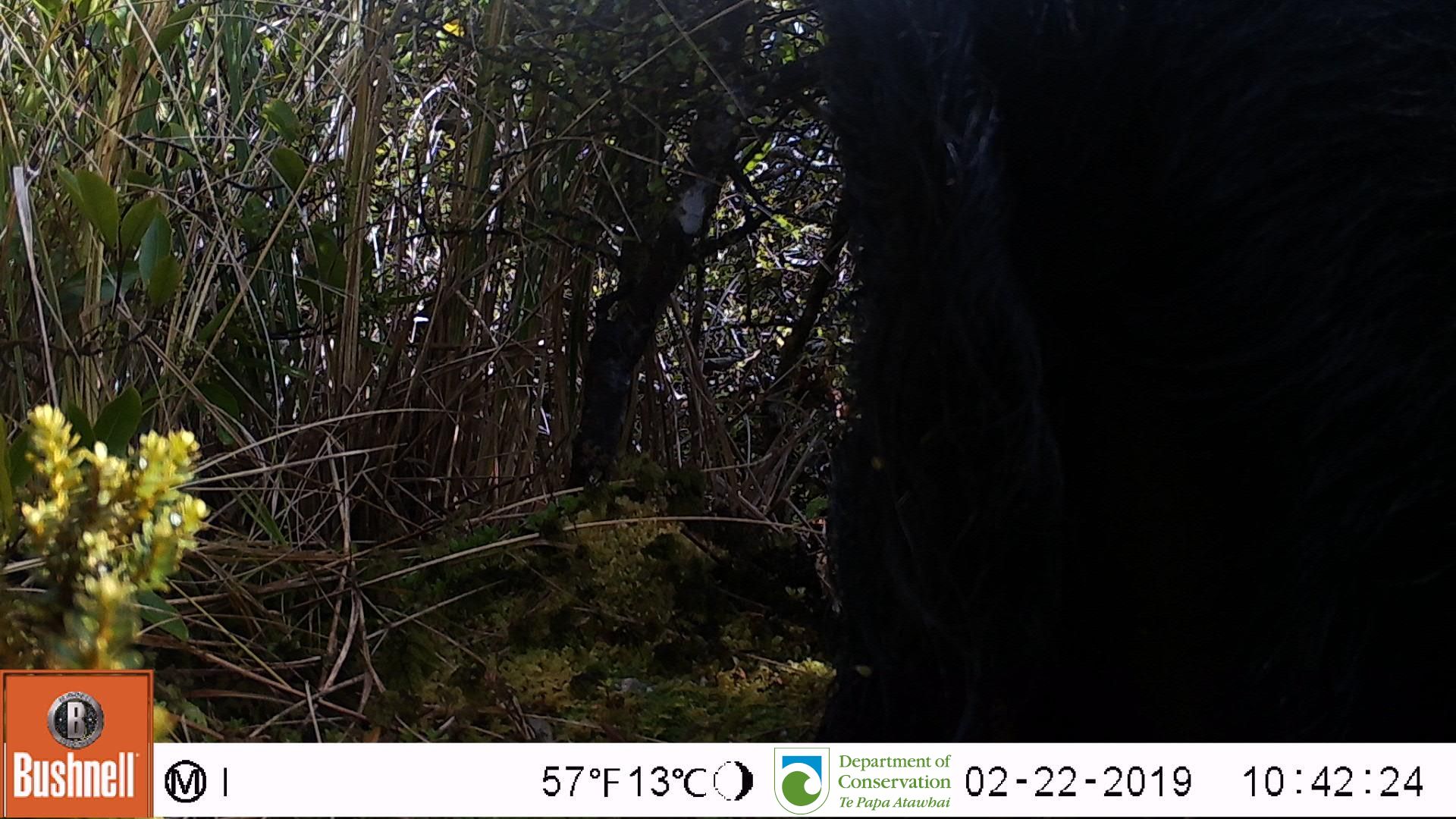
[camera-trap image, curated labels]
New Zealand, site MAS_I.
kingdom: Animalia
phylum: Chordata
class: Mammalia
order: Artiodactyla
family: Suidae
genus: Sus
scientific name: Sus scrofa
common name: pig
Pig (Sus scrofa).